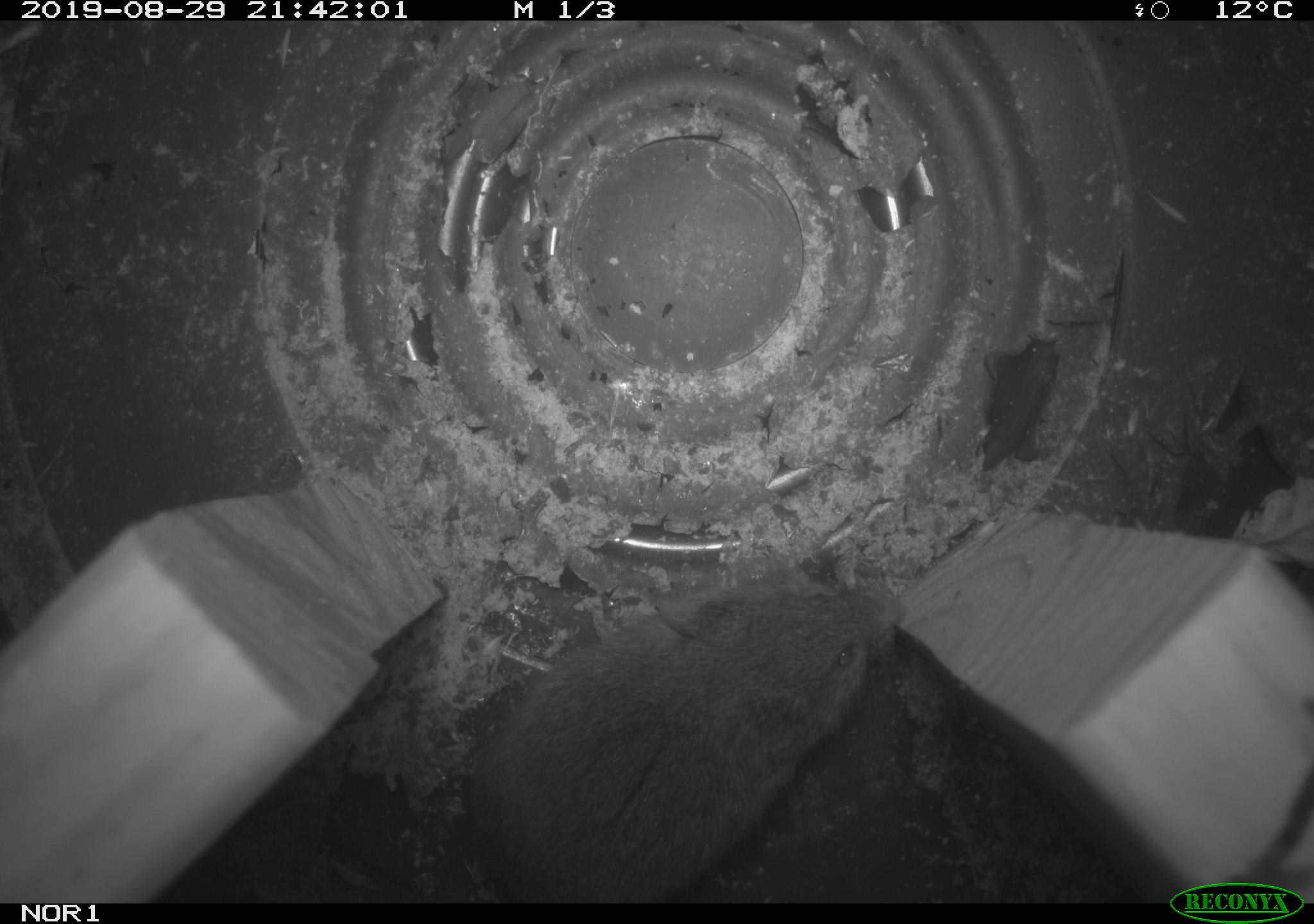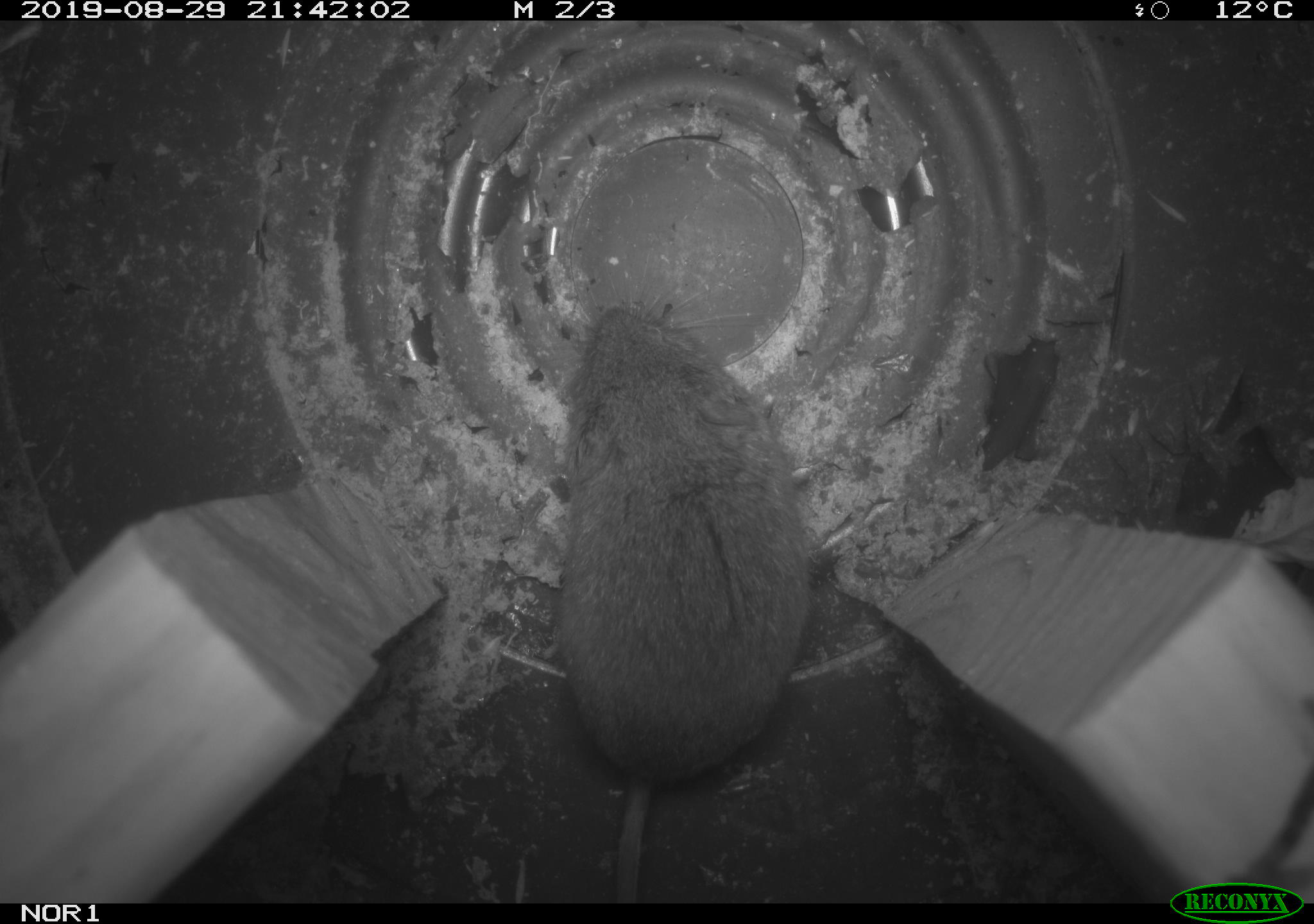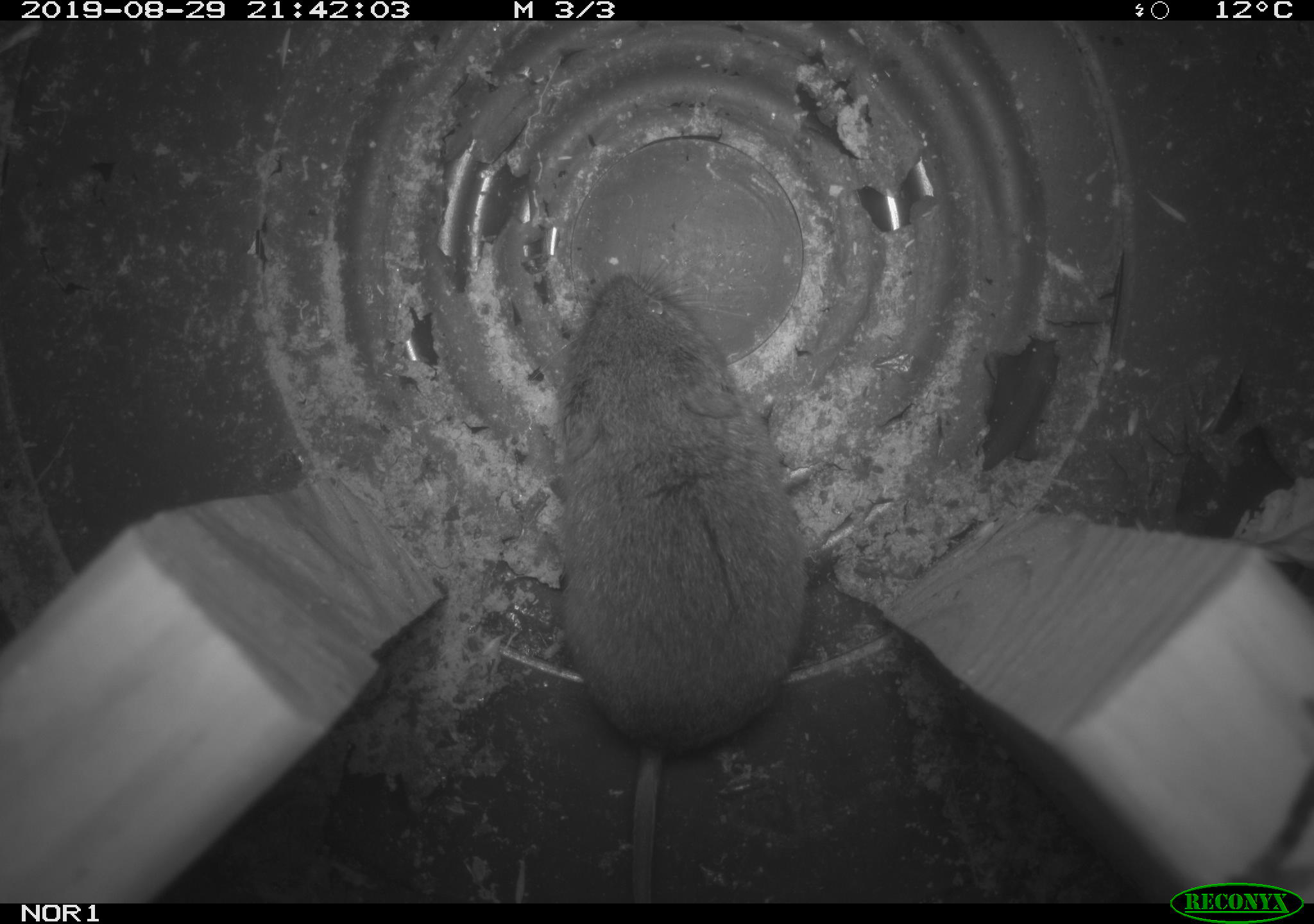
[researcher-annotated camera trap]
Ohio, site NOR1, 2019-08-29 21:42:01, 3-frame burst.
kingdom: Animalia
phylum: Chordata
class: Mammalia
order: Rodentia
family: Cricetidae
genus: Microtus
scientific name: Microtus pennsylvanicus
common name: meadow vole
Meadow vole (Microtus pennsylvanicus).